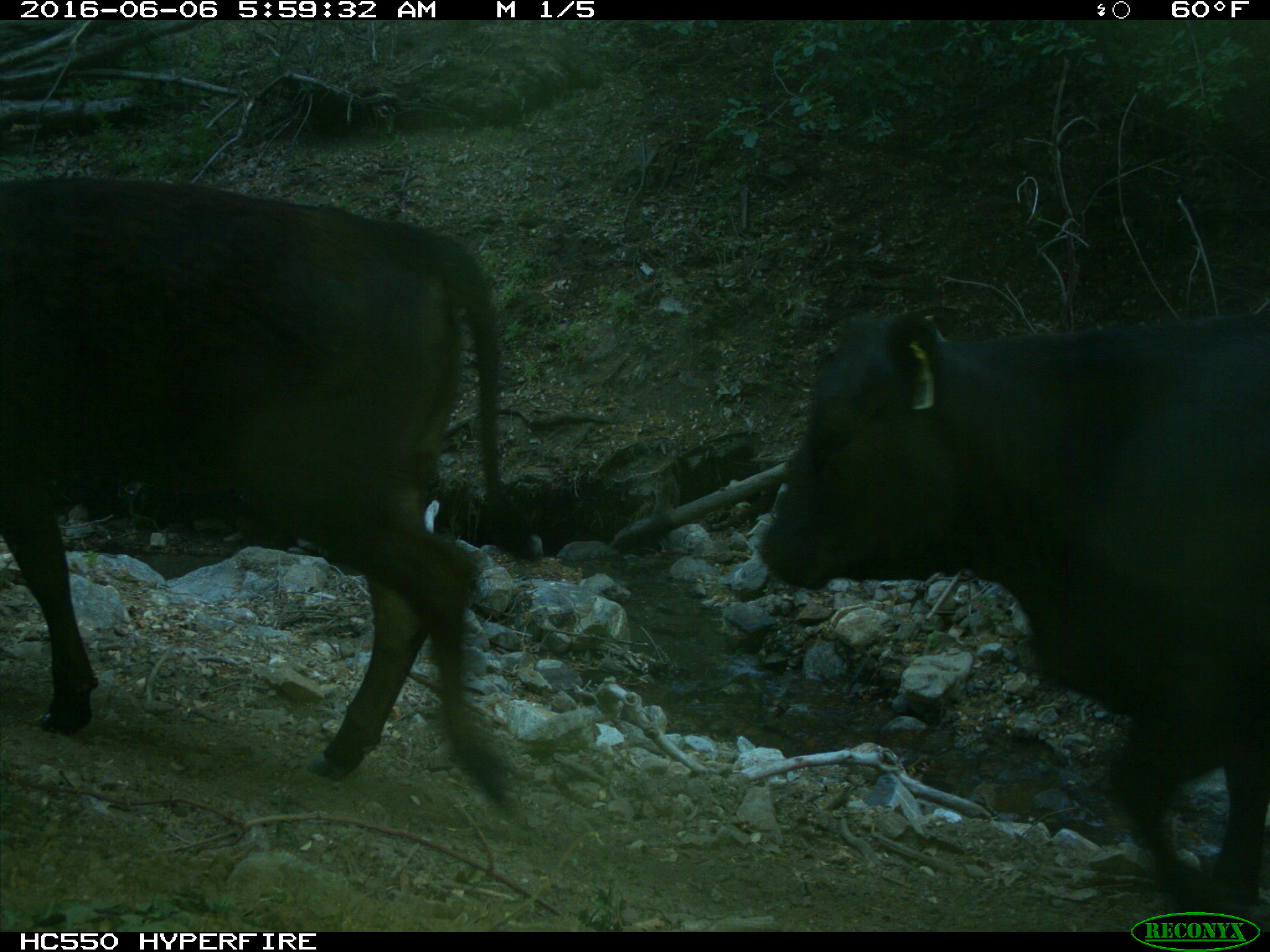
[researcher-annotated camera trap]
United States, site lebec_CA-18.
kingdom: Animalia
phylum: Chordata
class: Mammalia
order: Artiodactyla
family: Bovidae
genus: Bos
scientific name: Bos taurus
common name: domestic cow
Bos taurus (domestic cow).